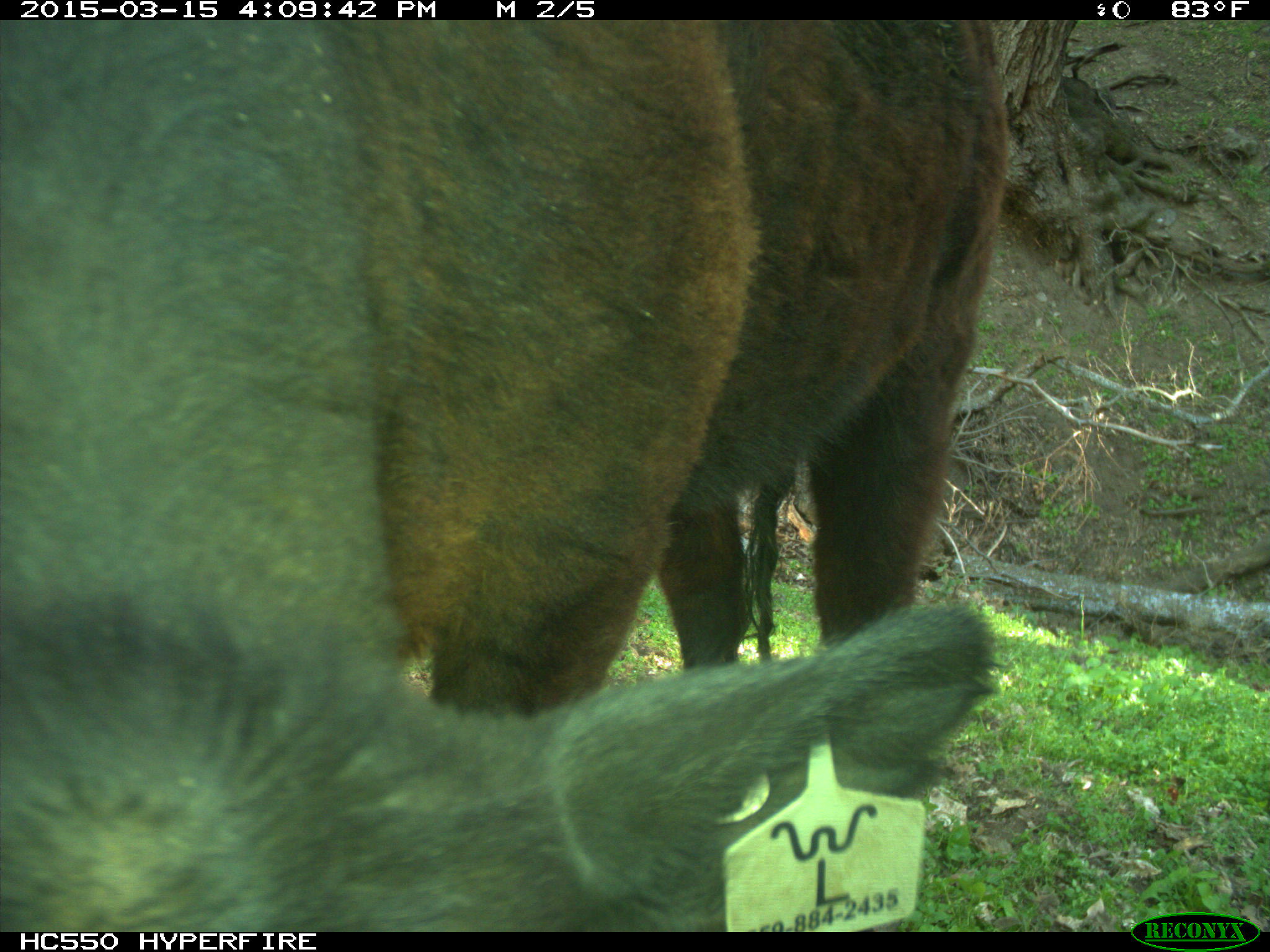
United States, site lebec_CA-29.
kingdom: Animalia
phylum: Chordata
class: Mammalia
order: Artiodactyla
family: Bovidae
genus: Bos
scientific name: Bos taurus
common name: domestic cow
Bos taurus (domestic cow).